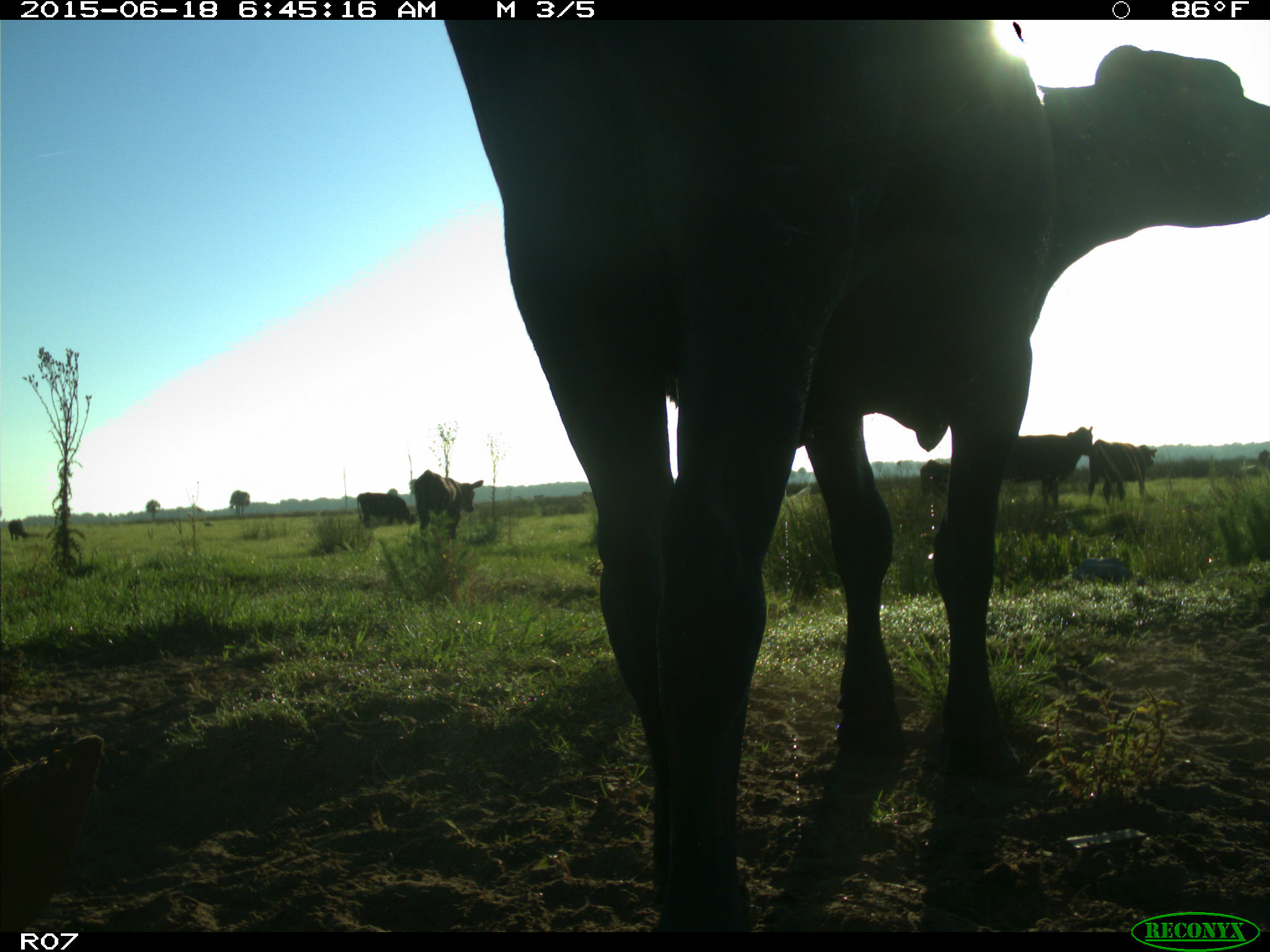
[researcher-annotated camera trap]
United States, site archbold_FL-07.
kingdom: Animalia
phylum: Chordata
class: Mammalia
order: Artiodactyla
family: Bovidae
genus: Bos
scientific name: Bos taurus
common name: domestic cow